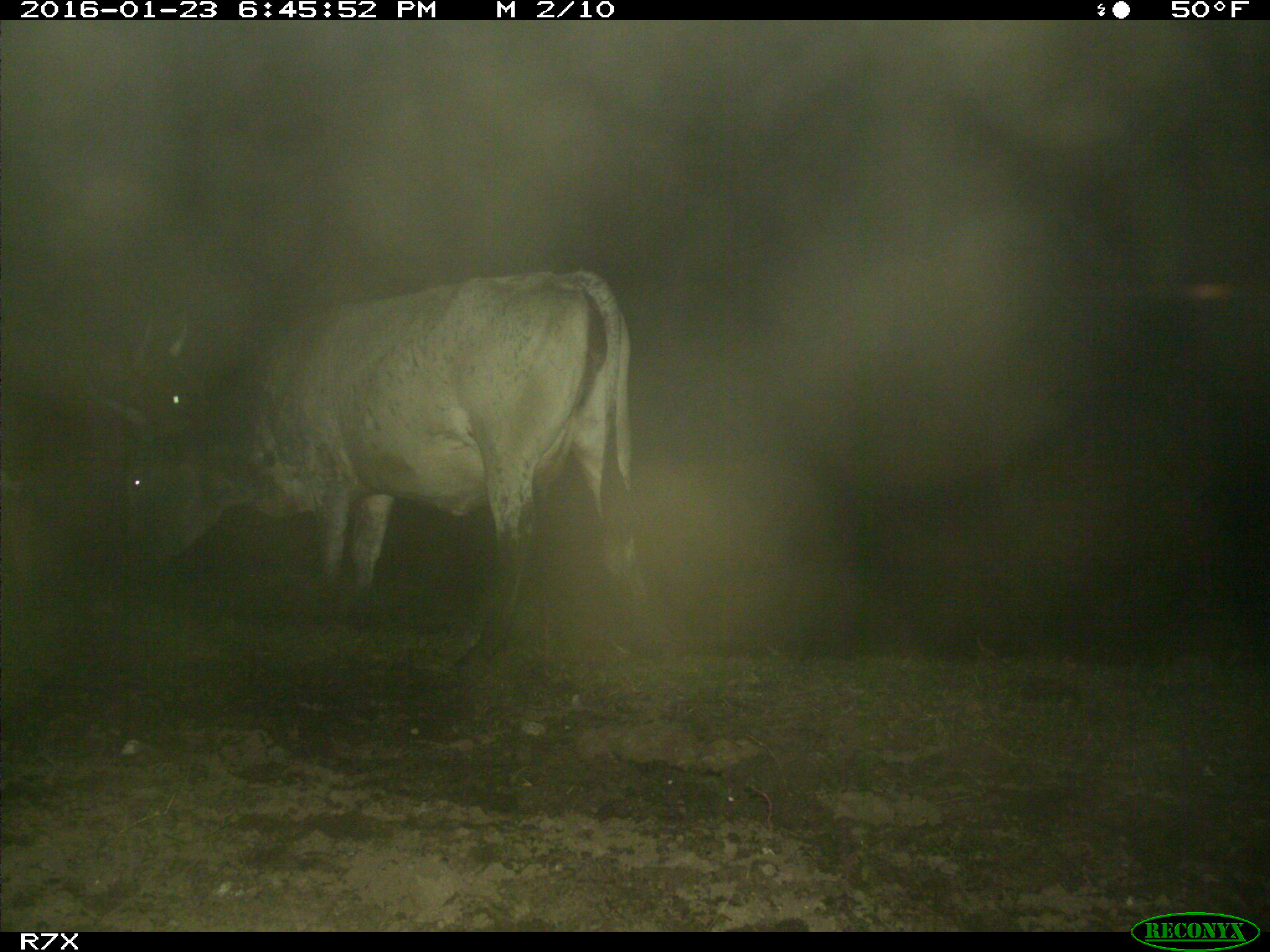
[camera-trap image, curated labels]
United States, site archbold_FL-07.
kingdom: Animalia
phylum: Chordata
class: Mammalia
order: Artiodactyla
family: Bovidae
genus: Bos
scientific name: Bos taurus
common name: domestic cow